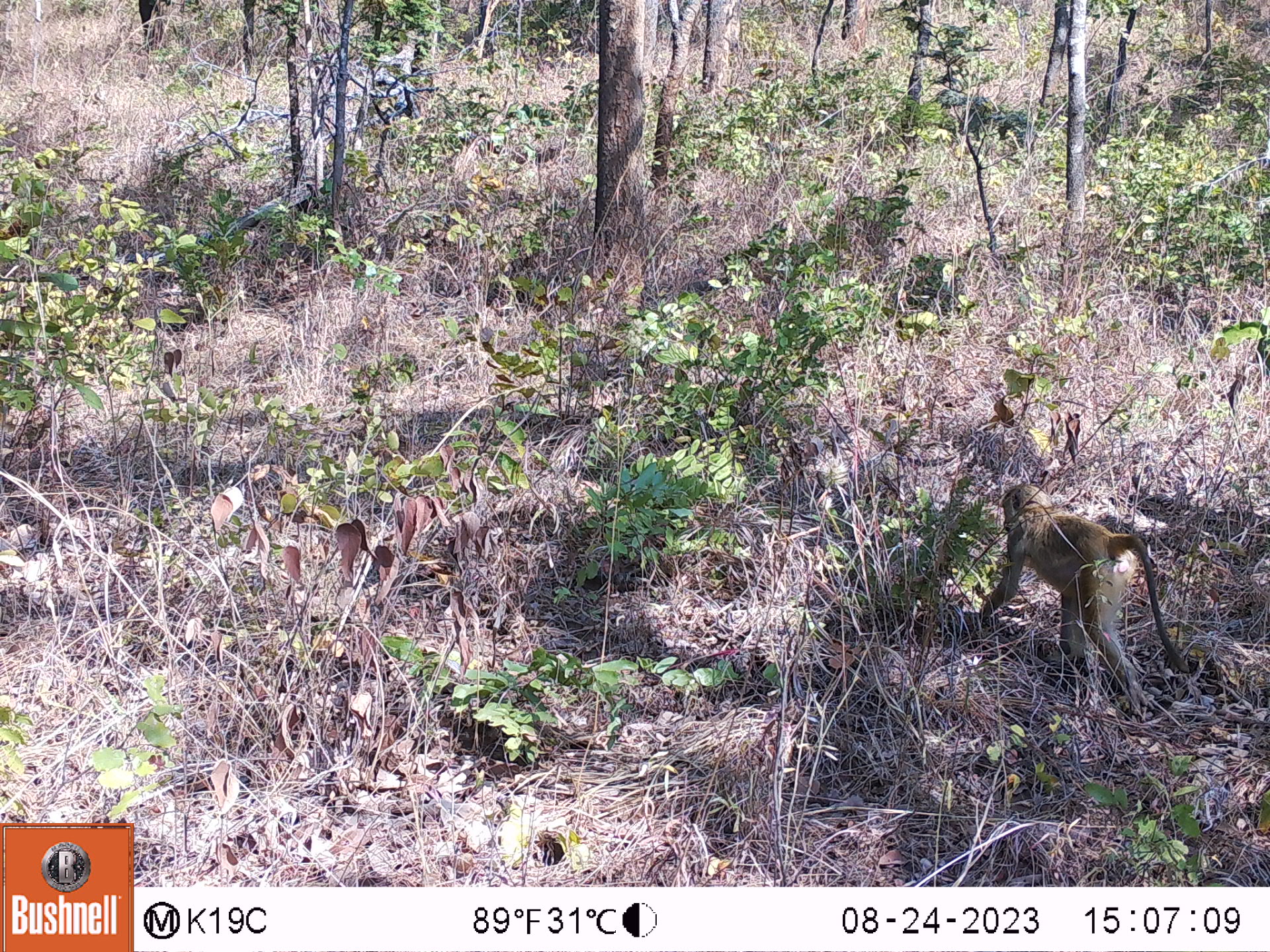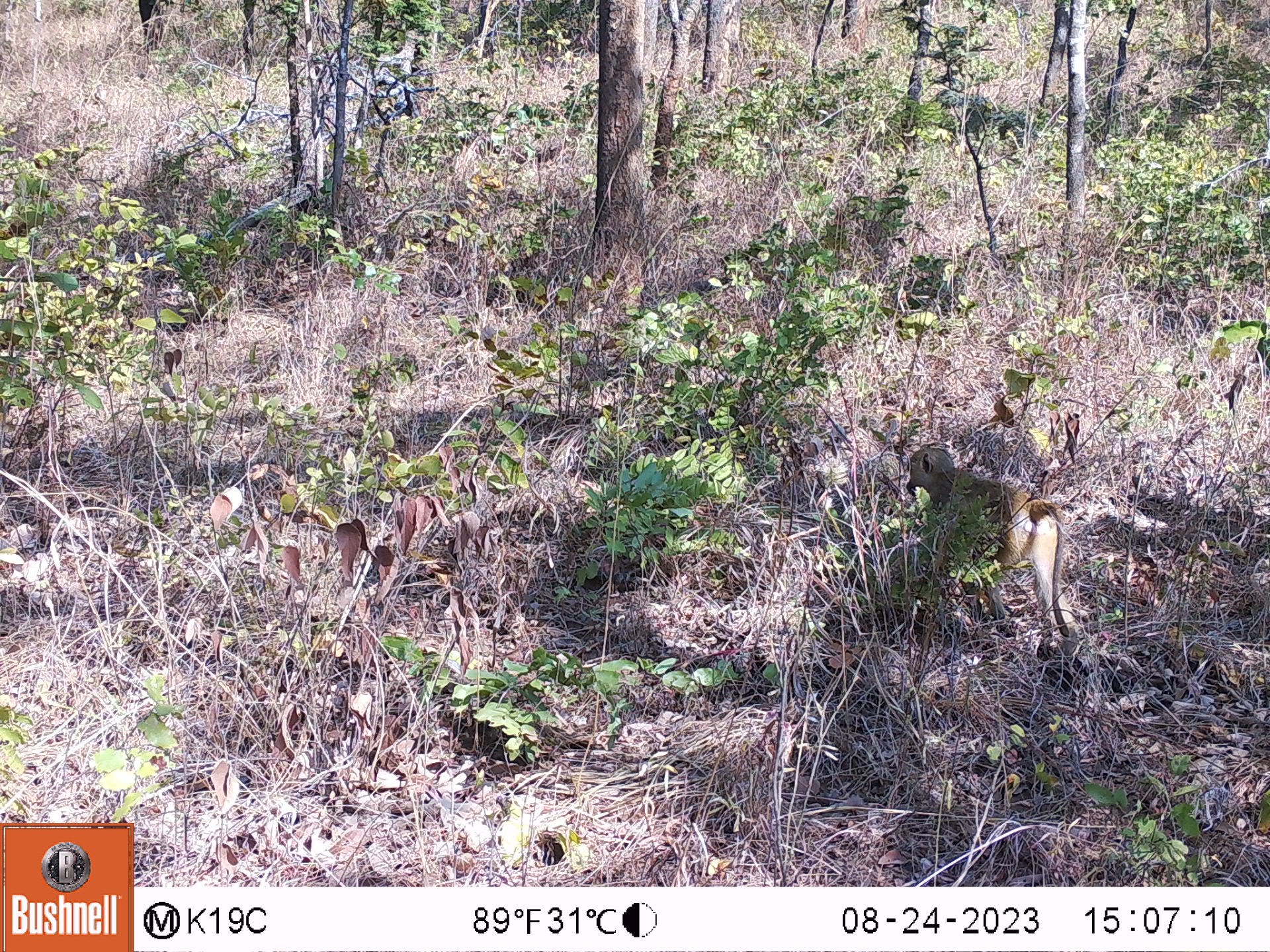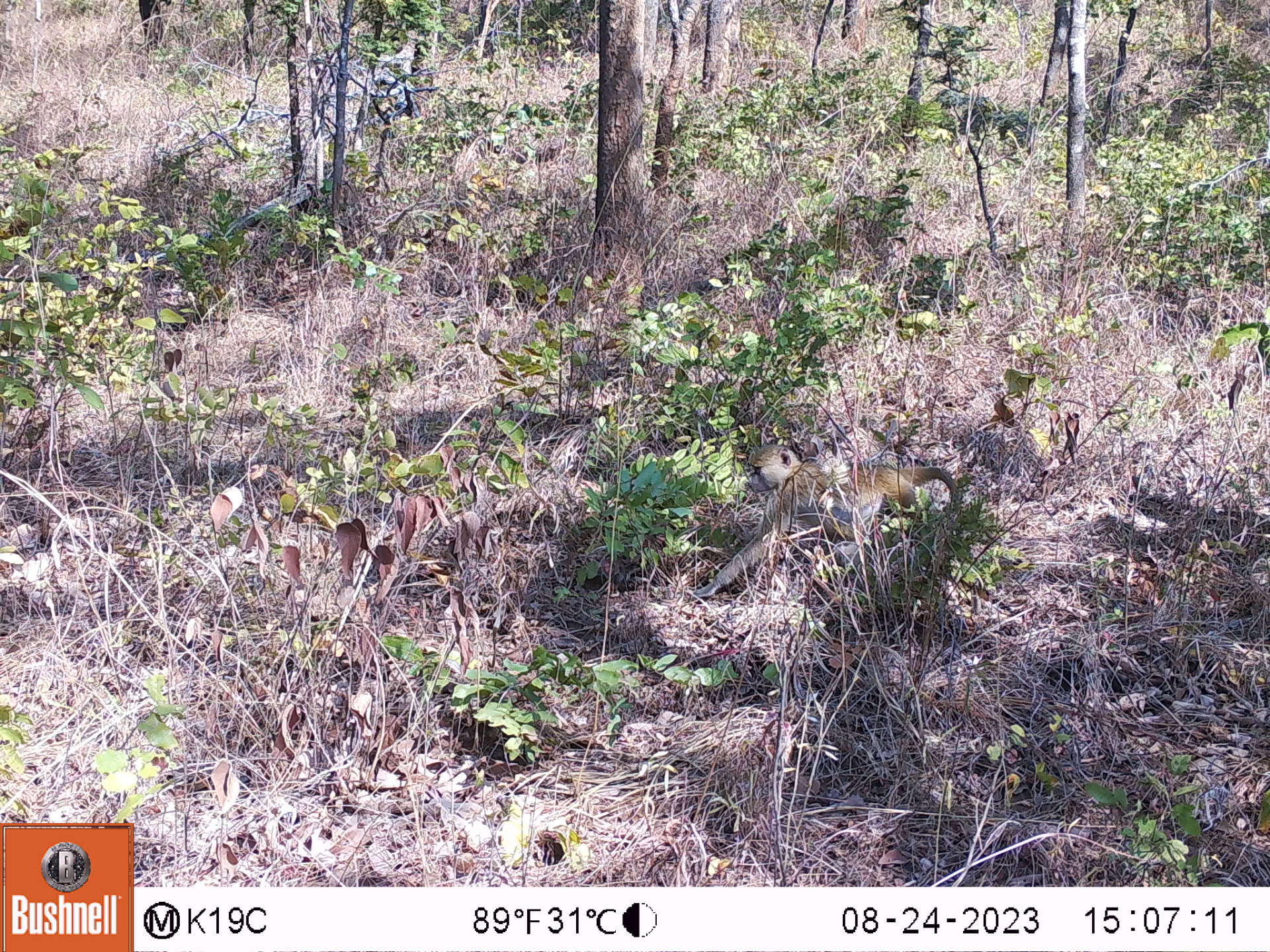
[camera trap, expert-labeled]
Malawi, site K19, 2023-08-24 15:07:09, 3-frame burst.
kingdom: Animalia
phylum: Chordata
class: Mammalia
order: Primates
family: Cercopithecidae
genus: Papio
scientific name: Papio cynocephalus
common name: yellow baboon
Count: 1.